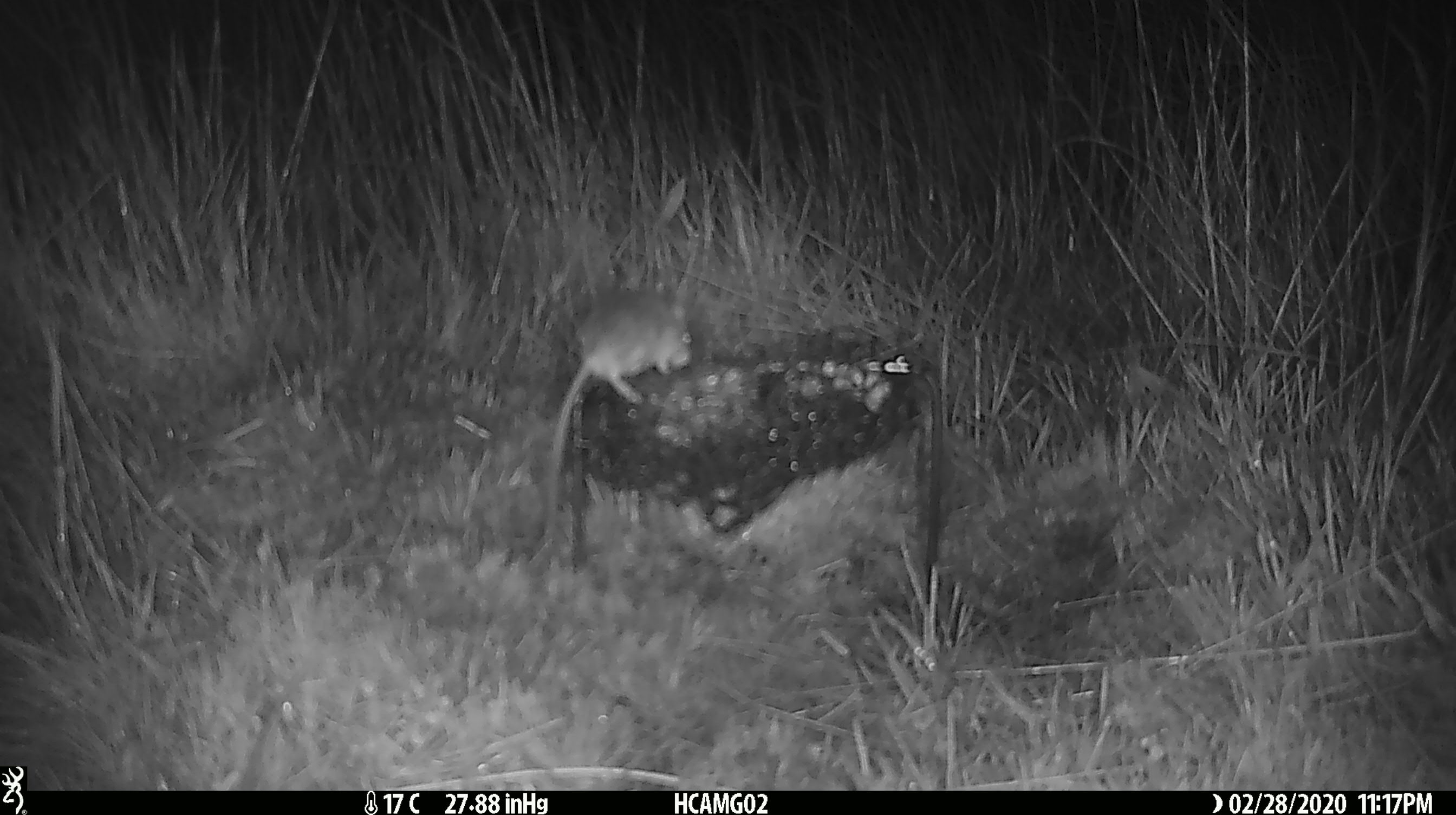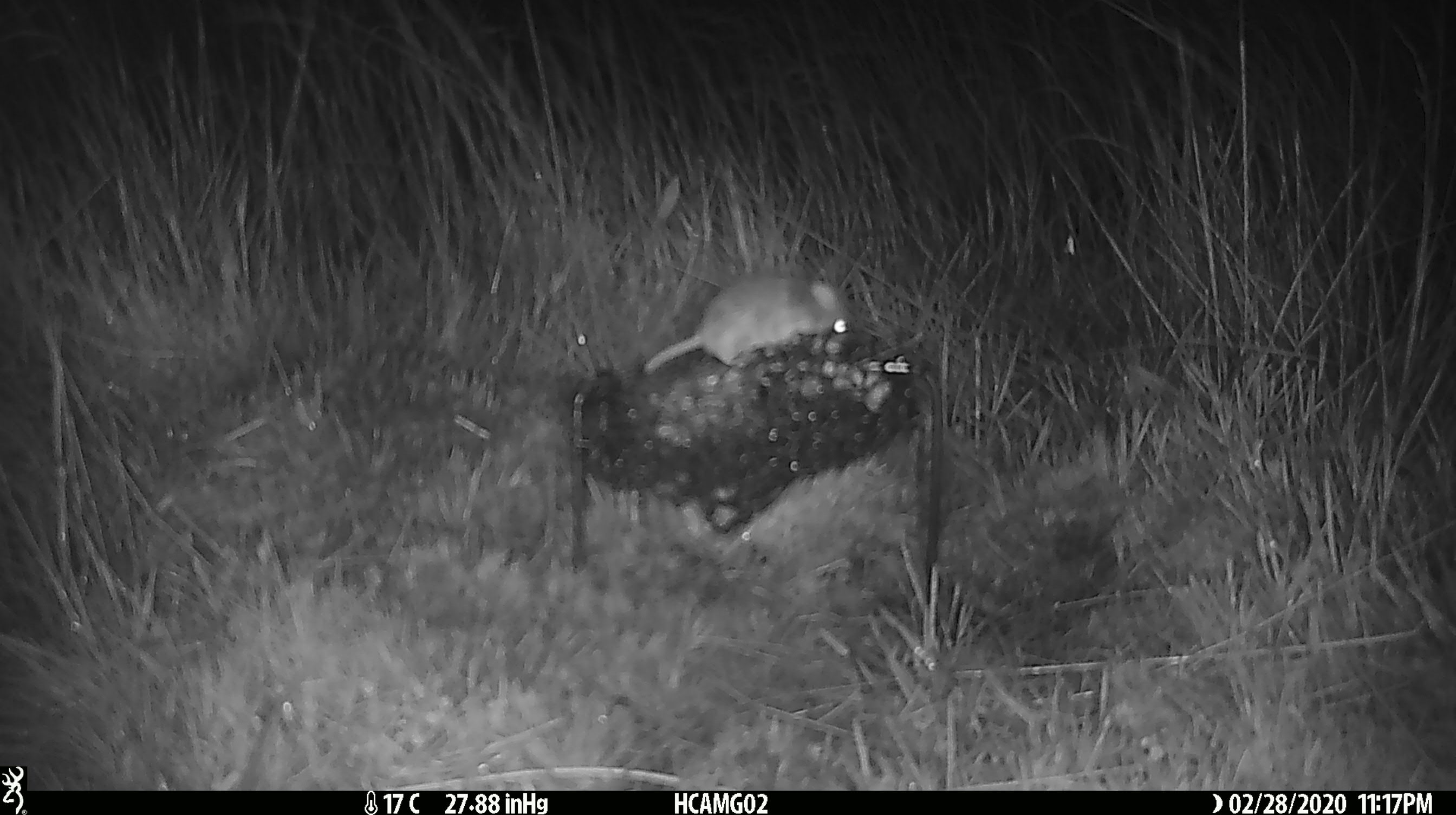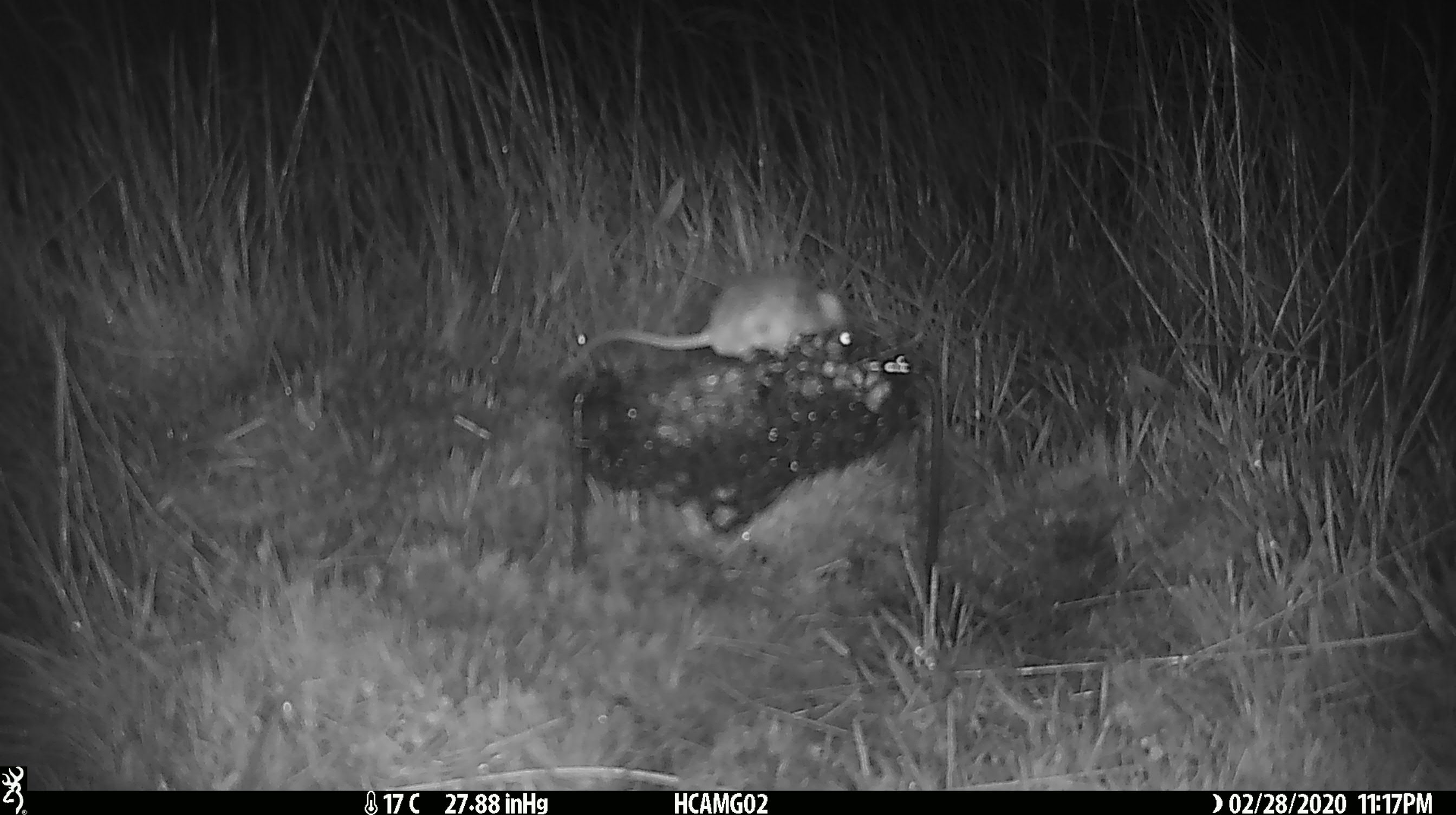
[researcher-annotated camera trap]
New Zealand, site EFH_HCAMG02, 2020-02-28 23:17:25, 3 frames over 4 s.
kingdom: Animalia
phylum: Chordata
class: Mammalia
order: Rodentia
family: Muridae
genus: Mus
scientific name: Mus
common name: mouse